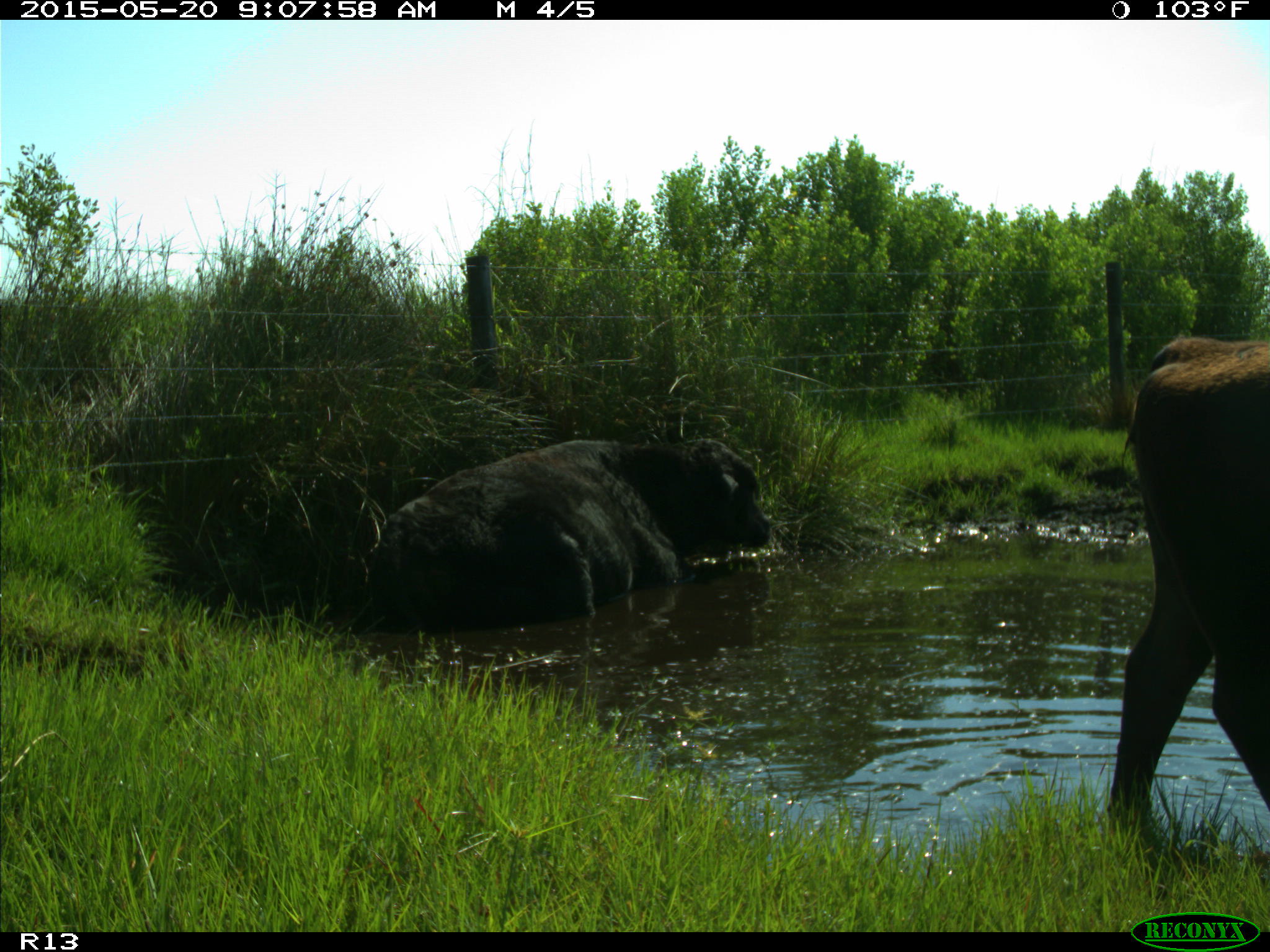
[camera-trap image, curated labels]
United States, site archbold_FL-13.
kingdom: Animalia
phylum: Chordata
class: Mammalia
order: Artiodactyla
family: Bovidae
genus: Bos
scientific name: Bos taurus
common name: domestic cow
Bos taurus (domestic cow).